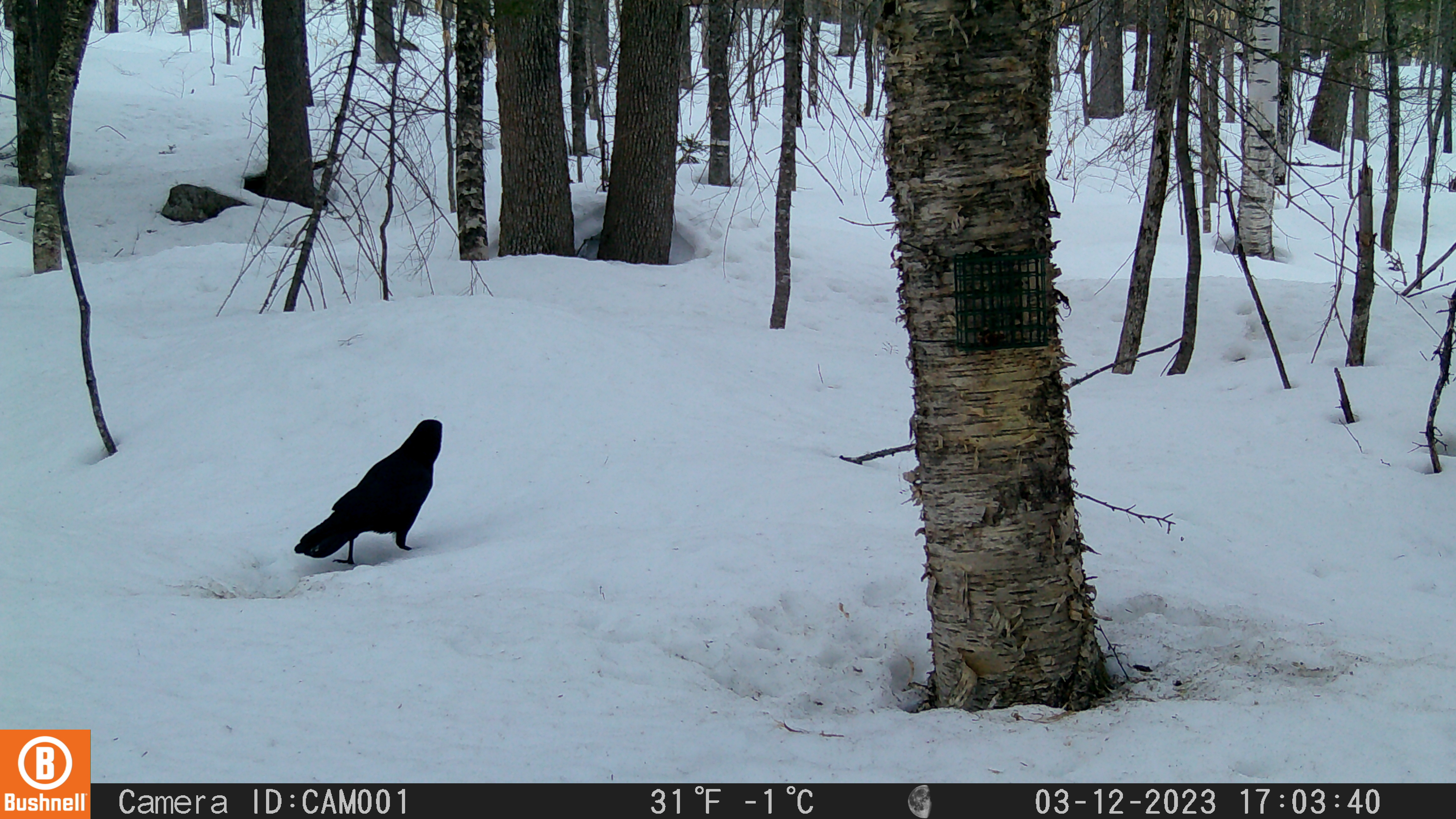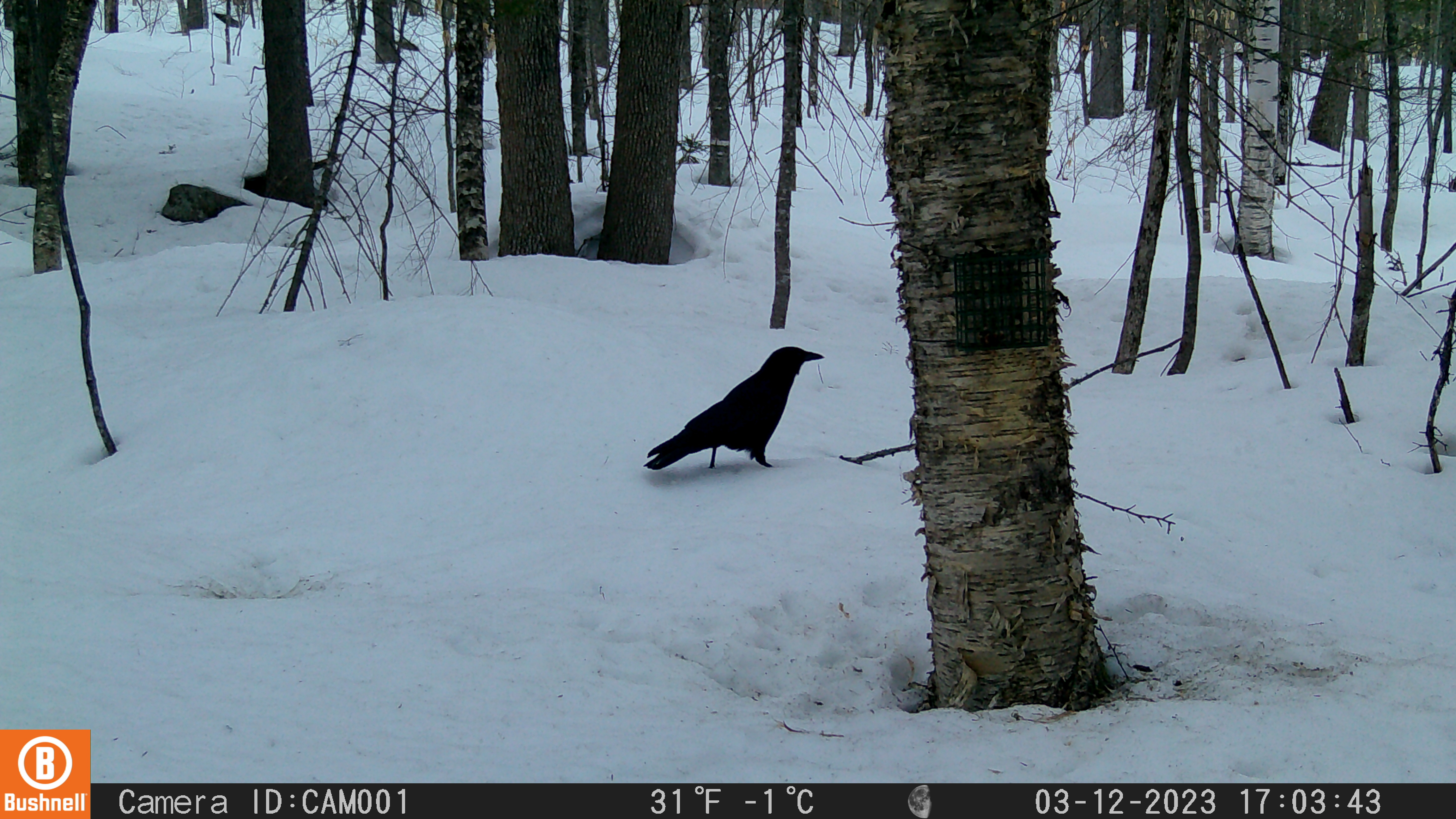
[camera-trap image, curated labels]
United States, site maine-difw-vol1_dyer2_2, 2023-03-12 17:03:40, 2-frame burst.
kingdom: Animalia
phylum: Chordata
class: Aves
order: Passeriformes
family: Corvidae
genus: Corvus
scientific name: Corvus brachyrhynchos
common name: american crow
American crow (Corvus brachyrhynchos).